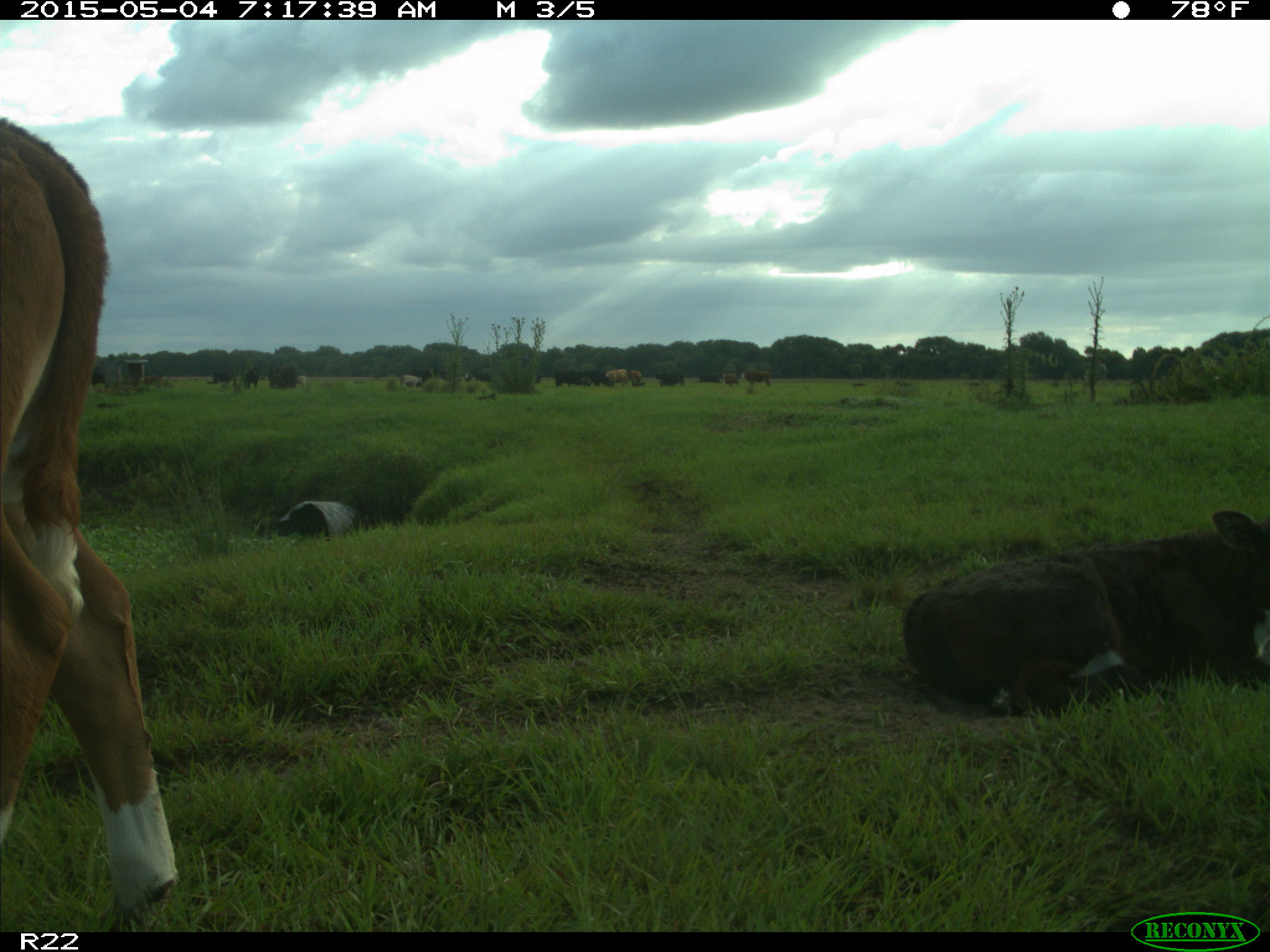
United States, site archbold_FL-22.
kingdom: Animalia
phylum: Chordata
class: Mammalia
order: Artiodactyla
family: Bovidae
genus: Bos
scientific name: Bos taurus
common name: domestic cow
Bos taurus (domestic cow).